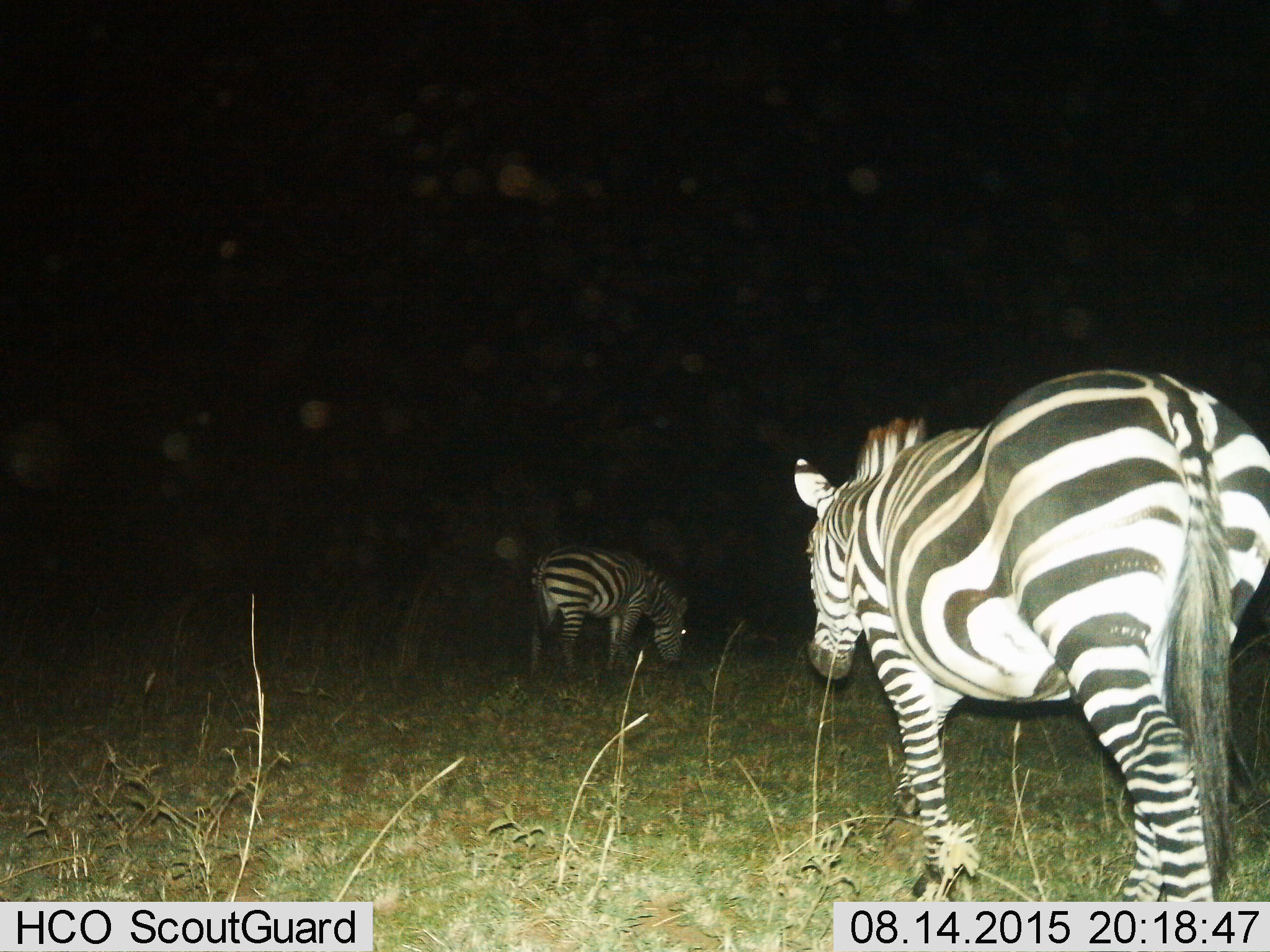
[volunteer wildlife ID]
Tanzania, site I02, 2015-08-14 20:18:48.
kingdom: Animalia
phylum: Chordata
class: Mammalia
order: Perissodactyla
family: Equidae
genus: Equus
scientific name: Equus quagga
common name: plains zebra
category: zebra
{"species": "zebra (plains zebra) (Equus quagga)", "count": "2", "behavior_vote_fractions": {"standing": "30%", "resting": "0%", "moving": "100%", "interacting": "10%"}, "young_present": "10%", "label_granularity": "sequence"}